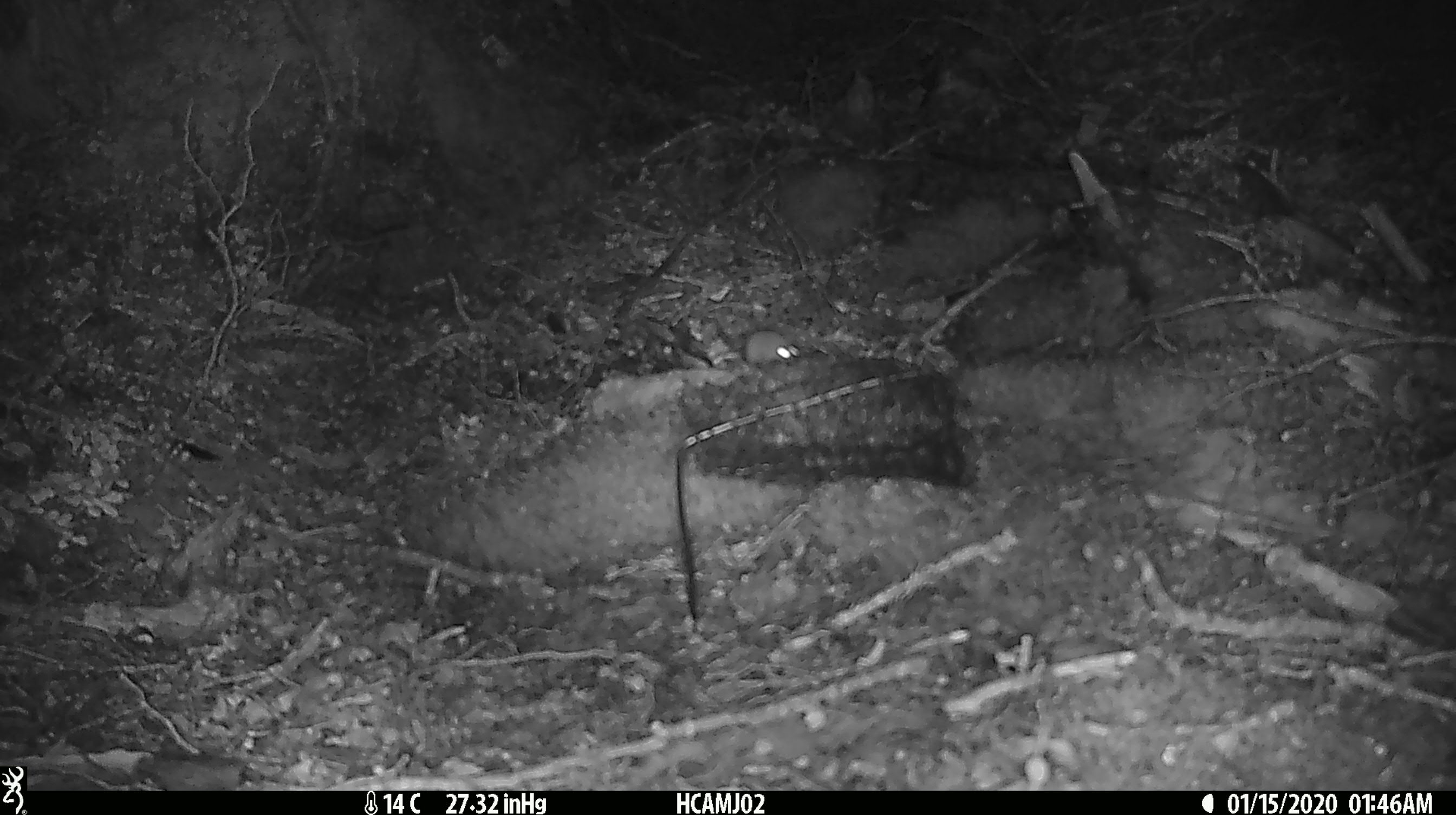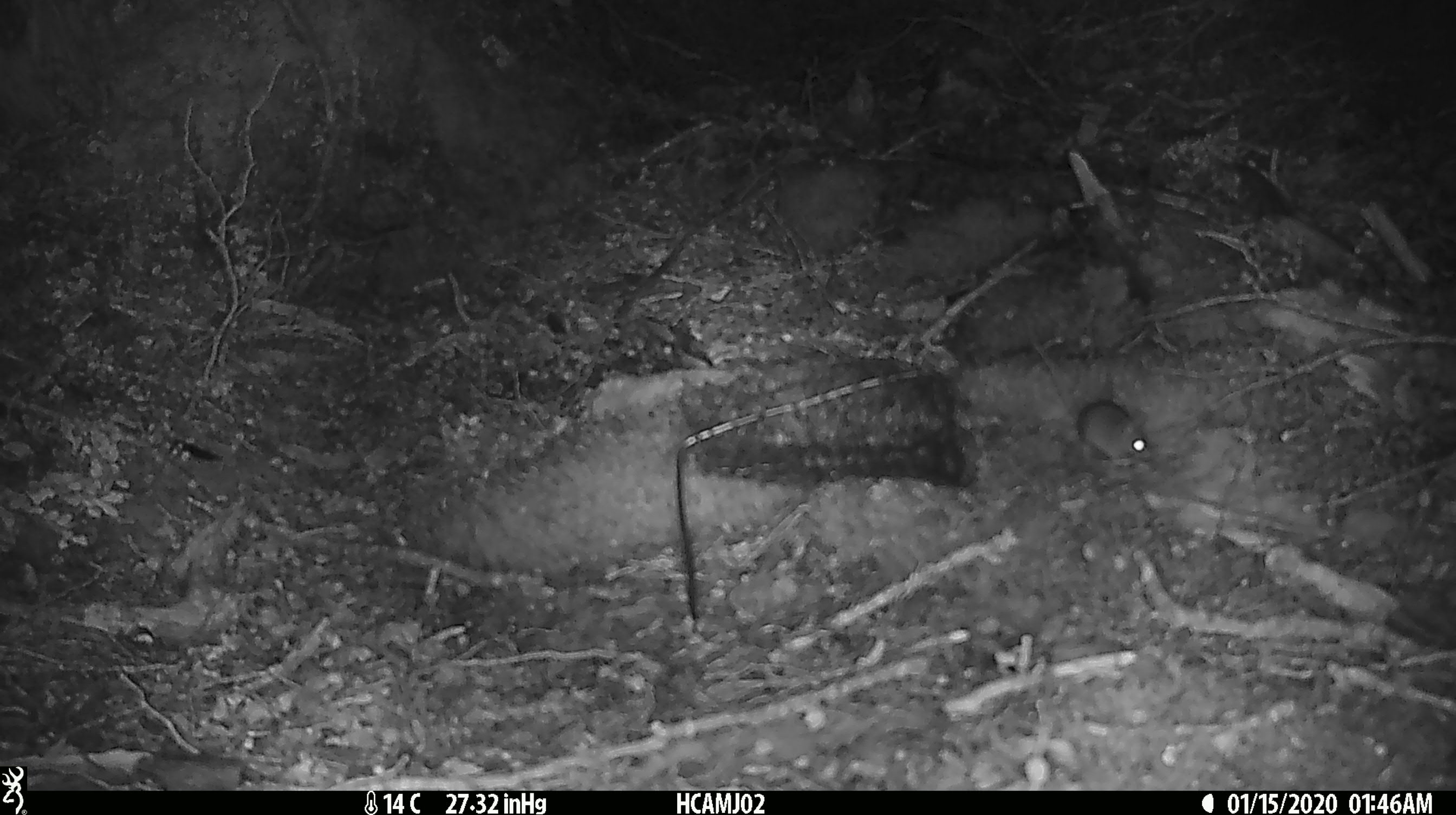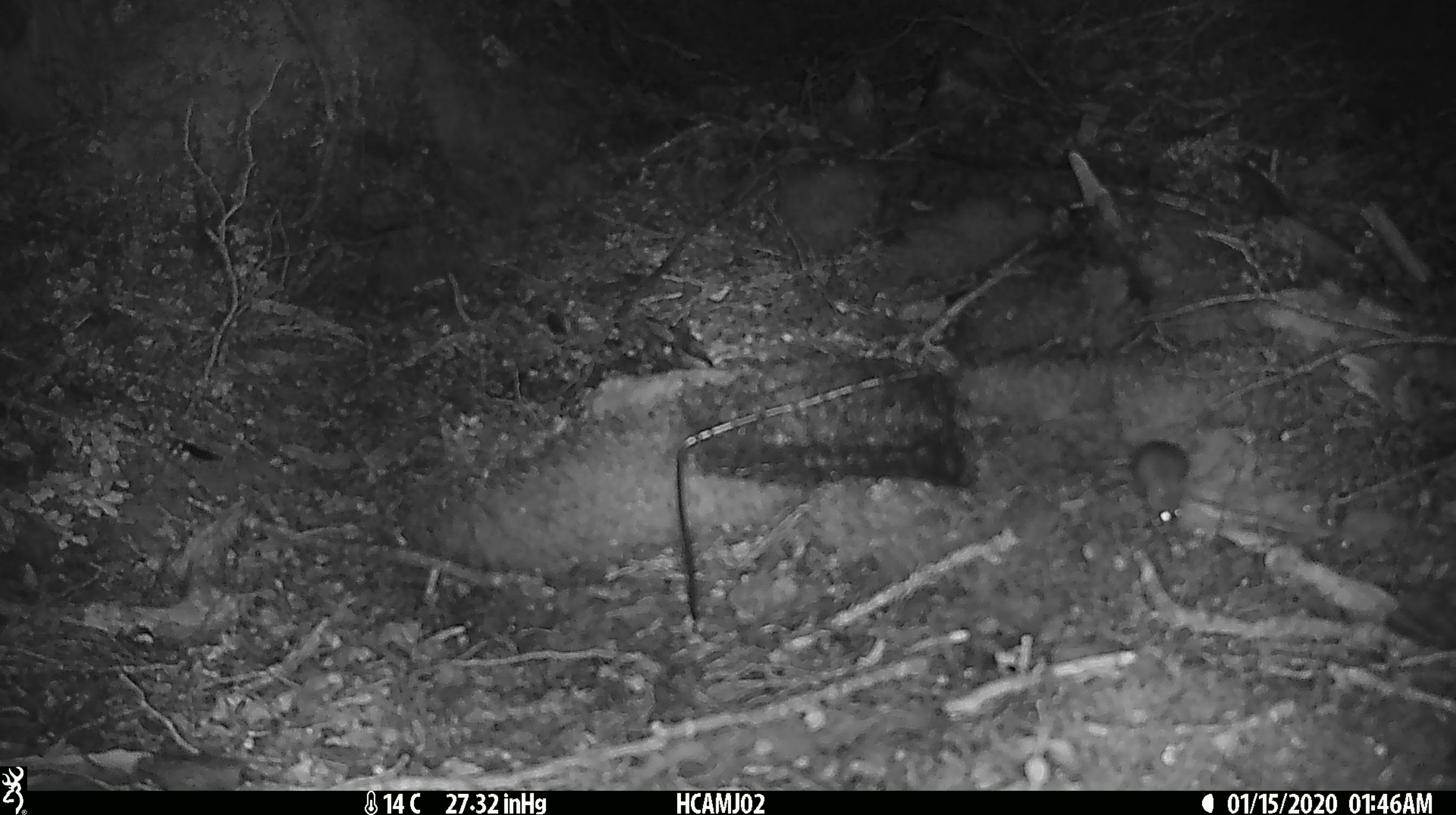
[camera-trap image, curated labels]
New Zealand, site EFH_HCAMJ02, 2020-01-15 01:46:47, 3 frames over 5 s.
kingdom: Animalia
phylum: Chordata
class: Mammalia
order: Rodentia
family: Muridae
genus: Mus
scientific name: Mus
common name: mouse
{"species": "mouse (Mus)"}